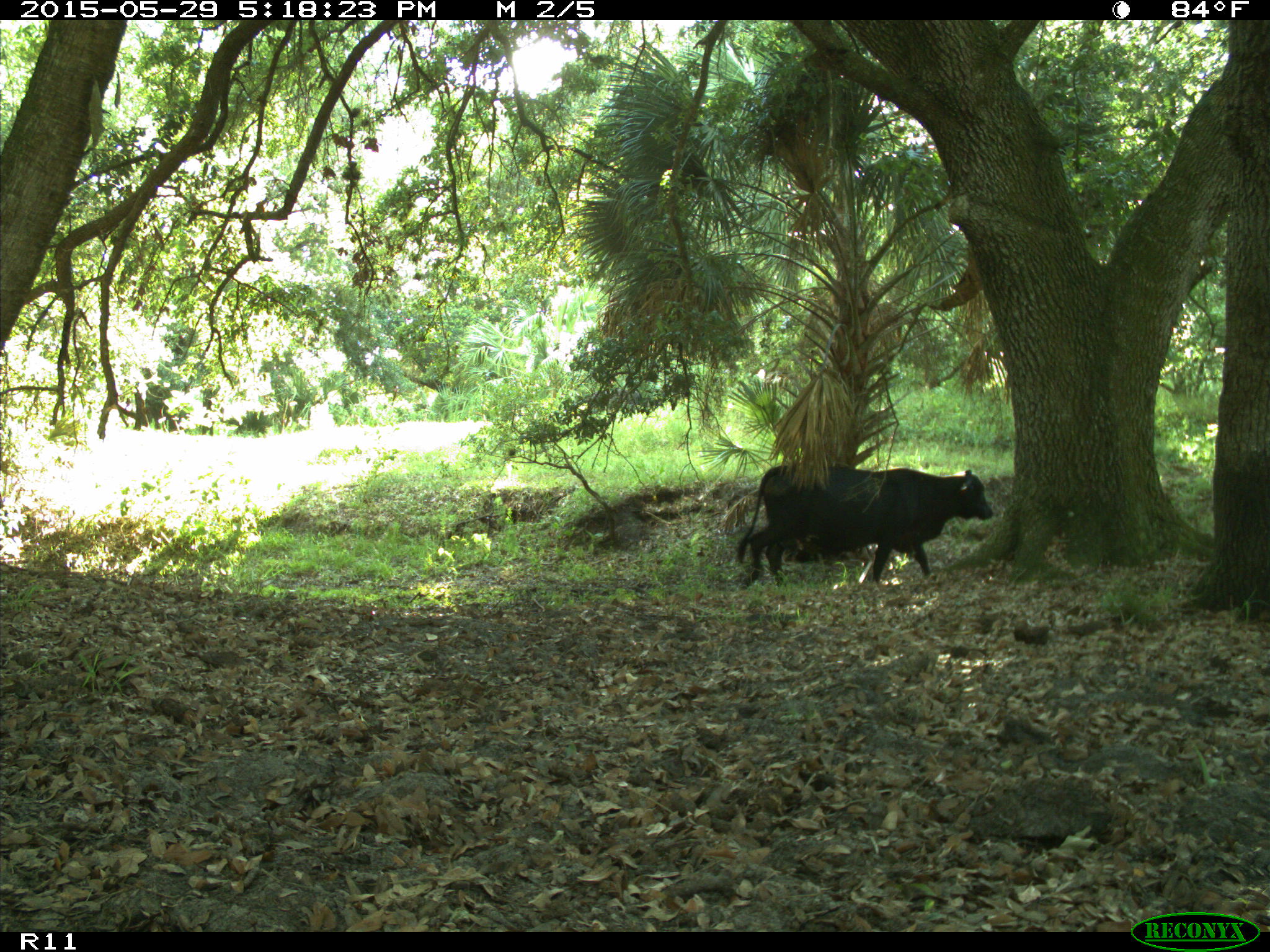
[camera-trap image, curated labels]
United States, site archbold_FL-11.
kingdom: Animalia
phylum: Chordata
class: Mammalia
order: Artiodactyla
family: Bovidae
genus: Bos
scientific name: Bos taurus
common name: domestic cow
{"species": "Bos taurus (domestic cow)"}